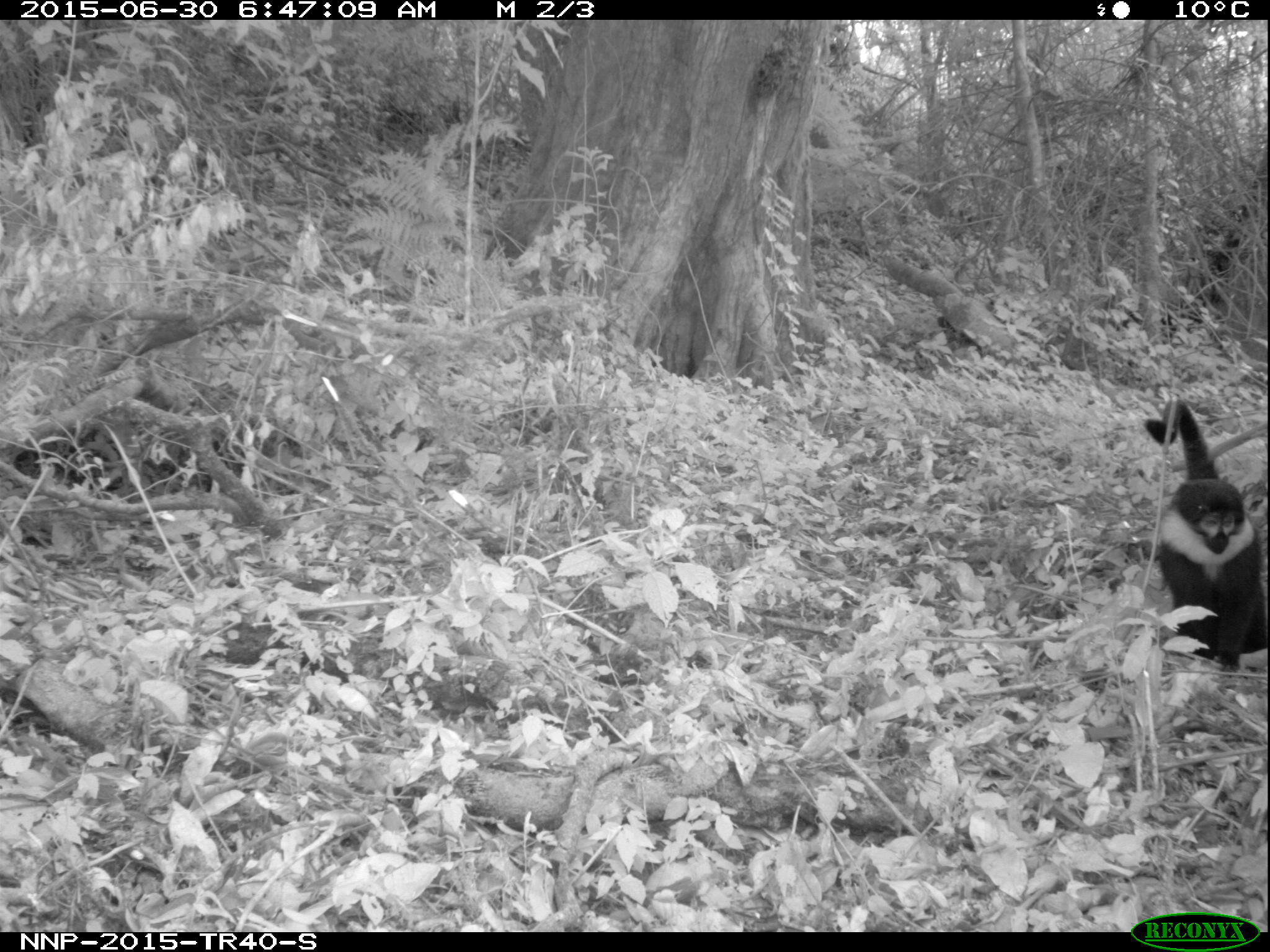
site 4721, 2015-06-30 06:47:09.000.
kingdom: Animalia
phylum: Chordata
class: Mammalia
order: Primates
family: Cercopithecidae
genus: Allochrocebus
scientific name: Allochrocebus lhoesti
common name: l'hoest's monkey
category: cercopithecus lhoesti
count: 1